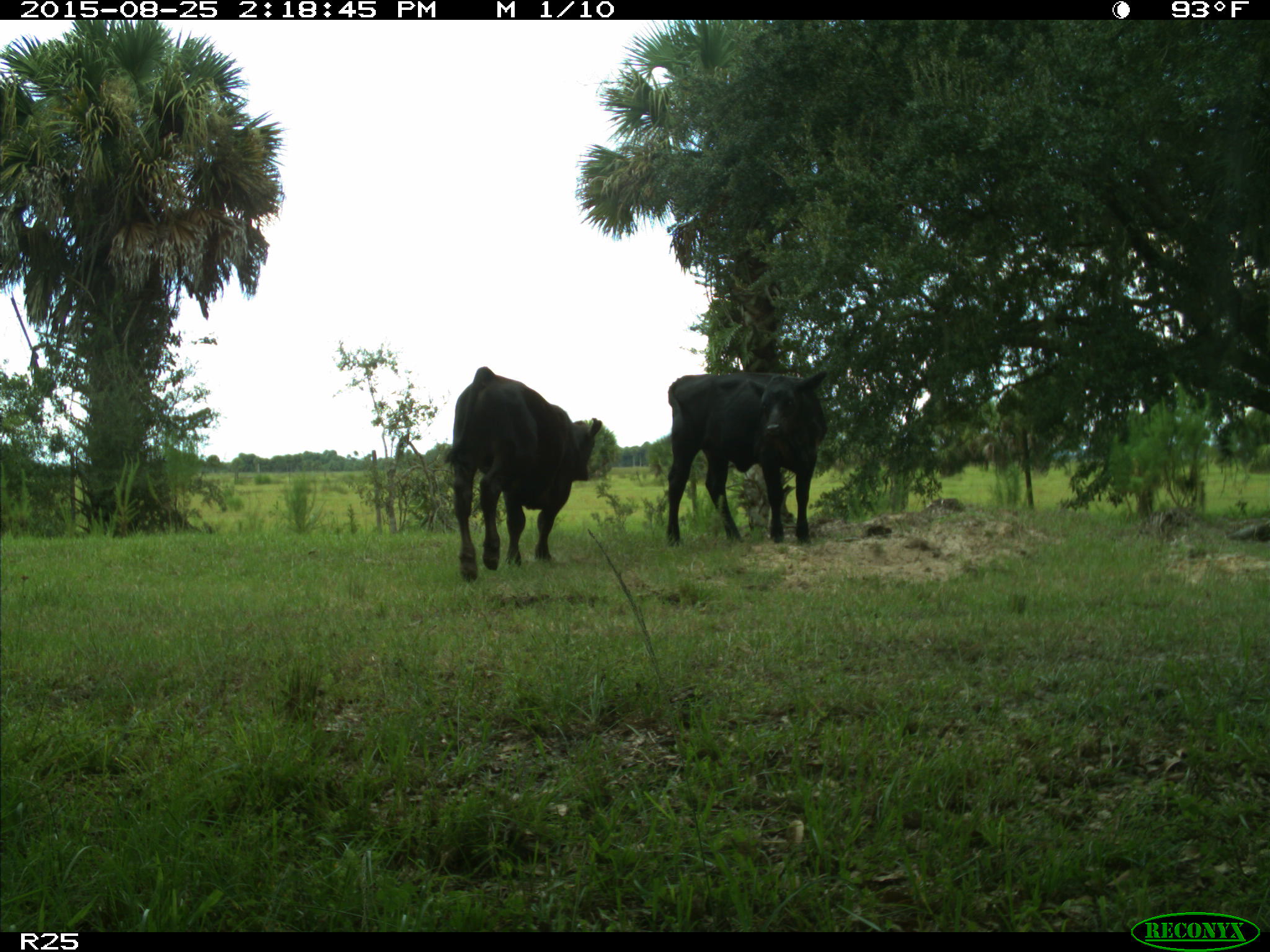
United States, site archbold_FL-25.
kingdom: Animalia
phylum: Chordata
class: Mammalia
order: Artiodactyla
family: Bovidae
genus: Bos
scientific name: Bos taurus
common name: domestic cow